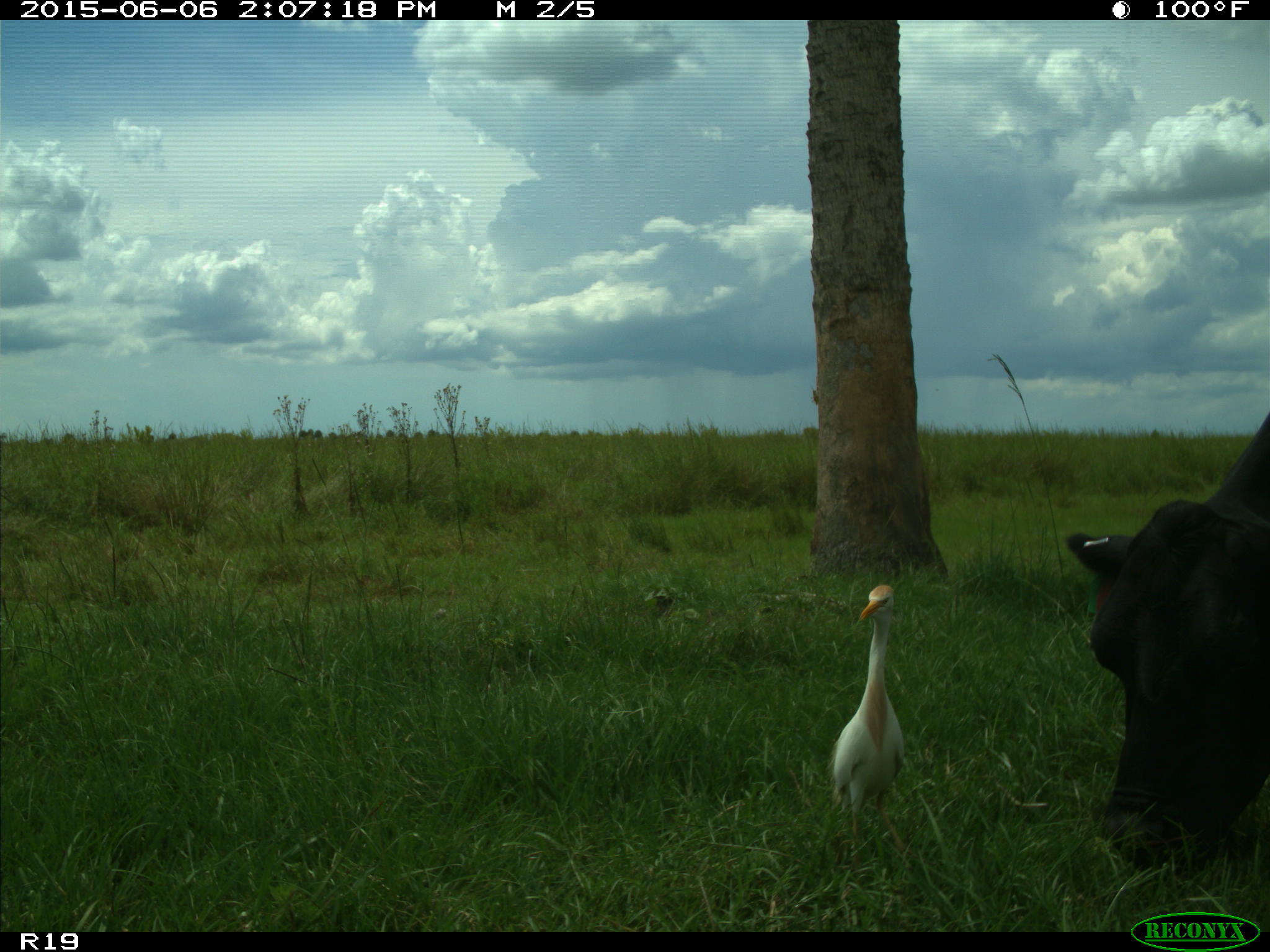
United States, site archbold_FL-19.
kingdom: Animalia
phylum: Chordata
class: Mammalia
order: Artiodactyla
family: Bovidae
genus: Bos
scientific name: Bos taurus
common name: domestic cow